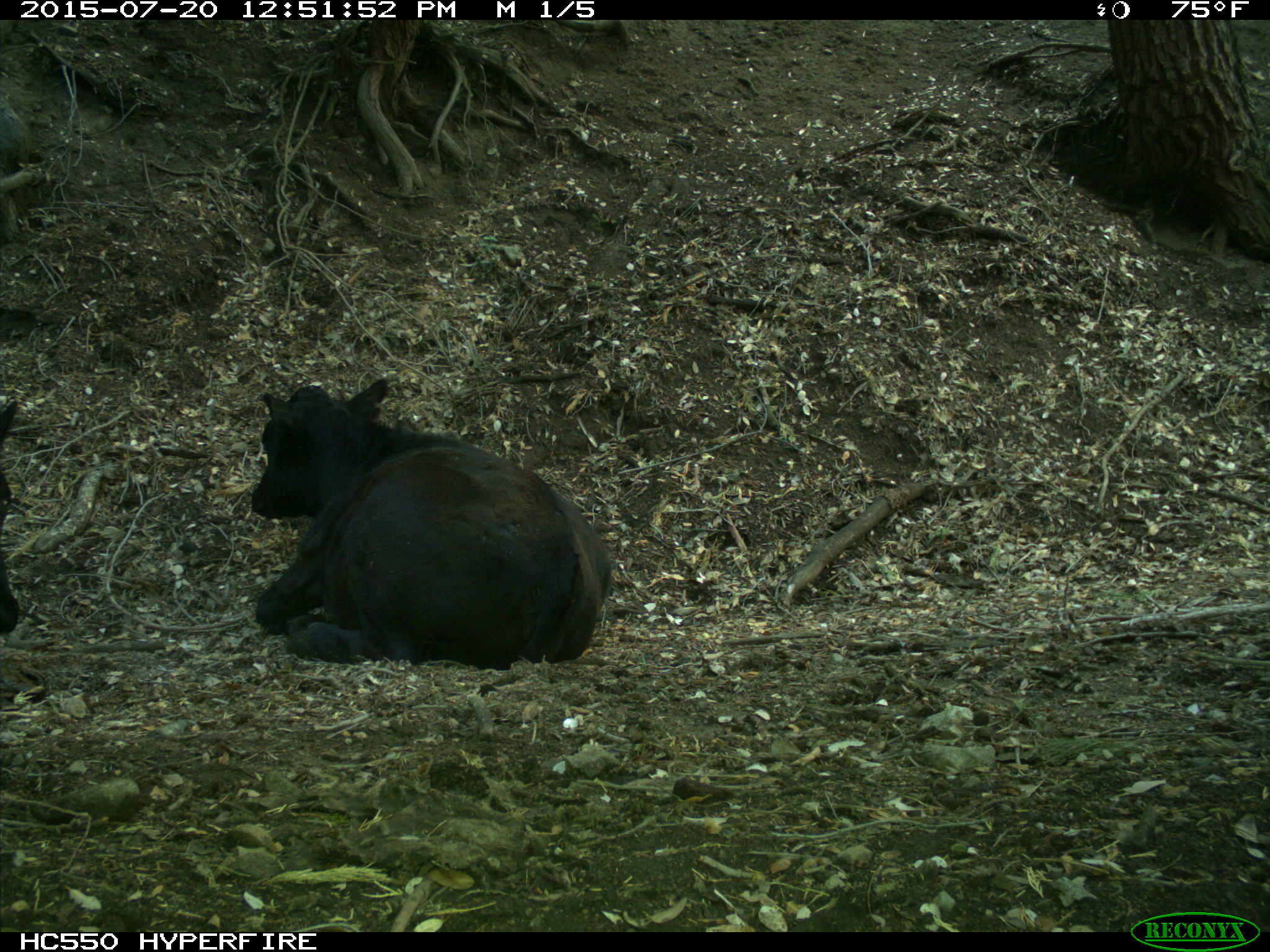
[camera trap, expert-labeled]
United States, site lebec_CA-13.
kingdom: Animalia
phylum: Chordata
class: Mammalia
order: Artiodactyla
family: Bovidae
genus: Bos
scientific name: Bos taurus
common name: domestic cow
Bos taurus (domestic cow).